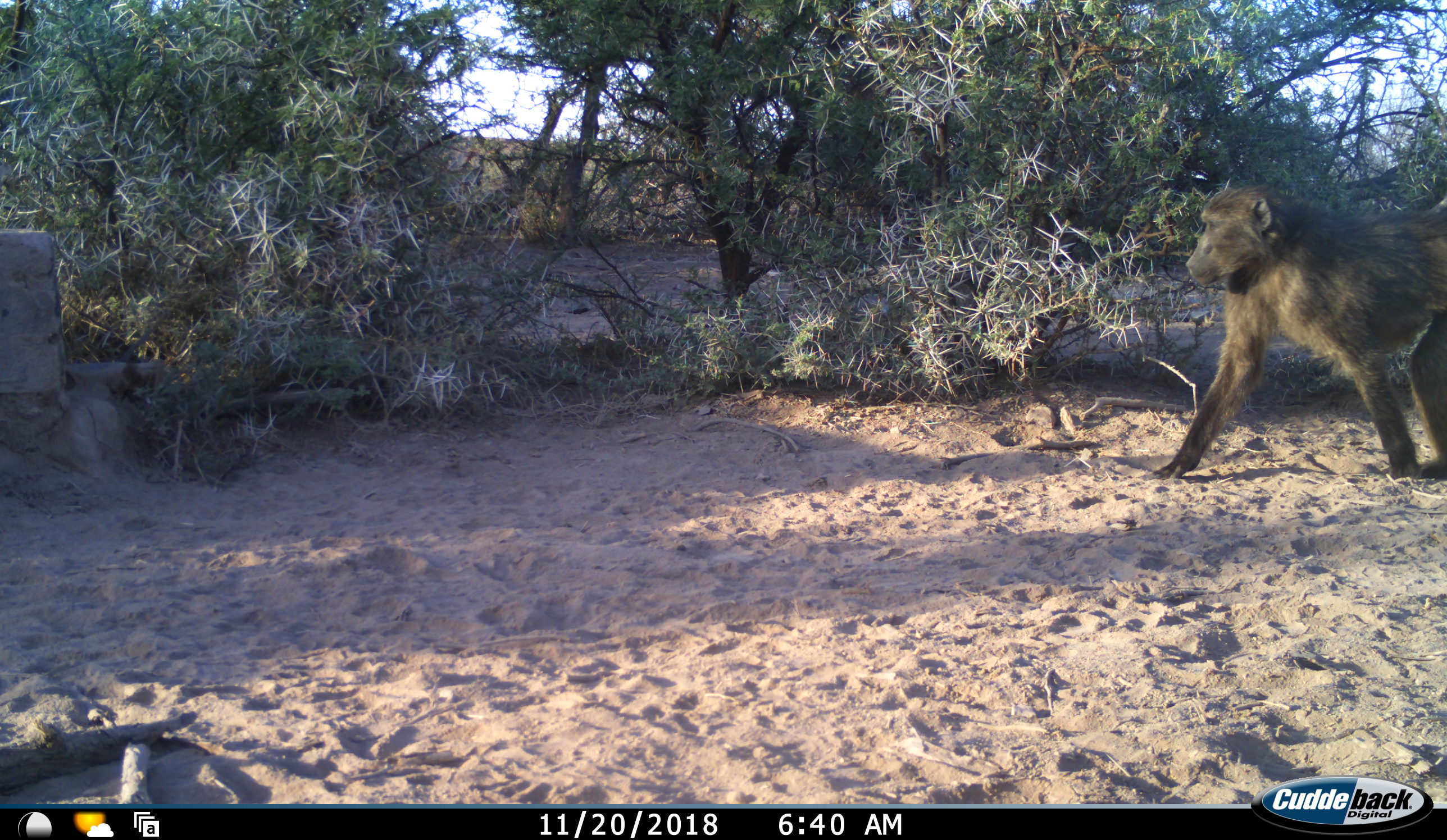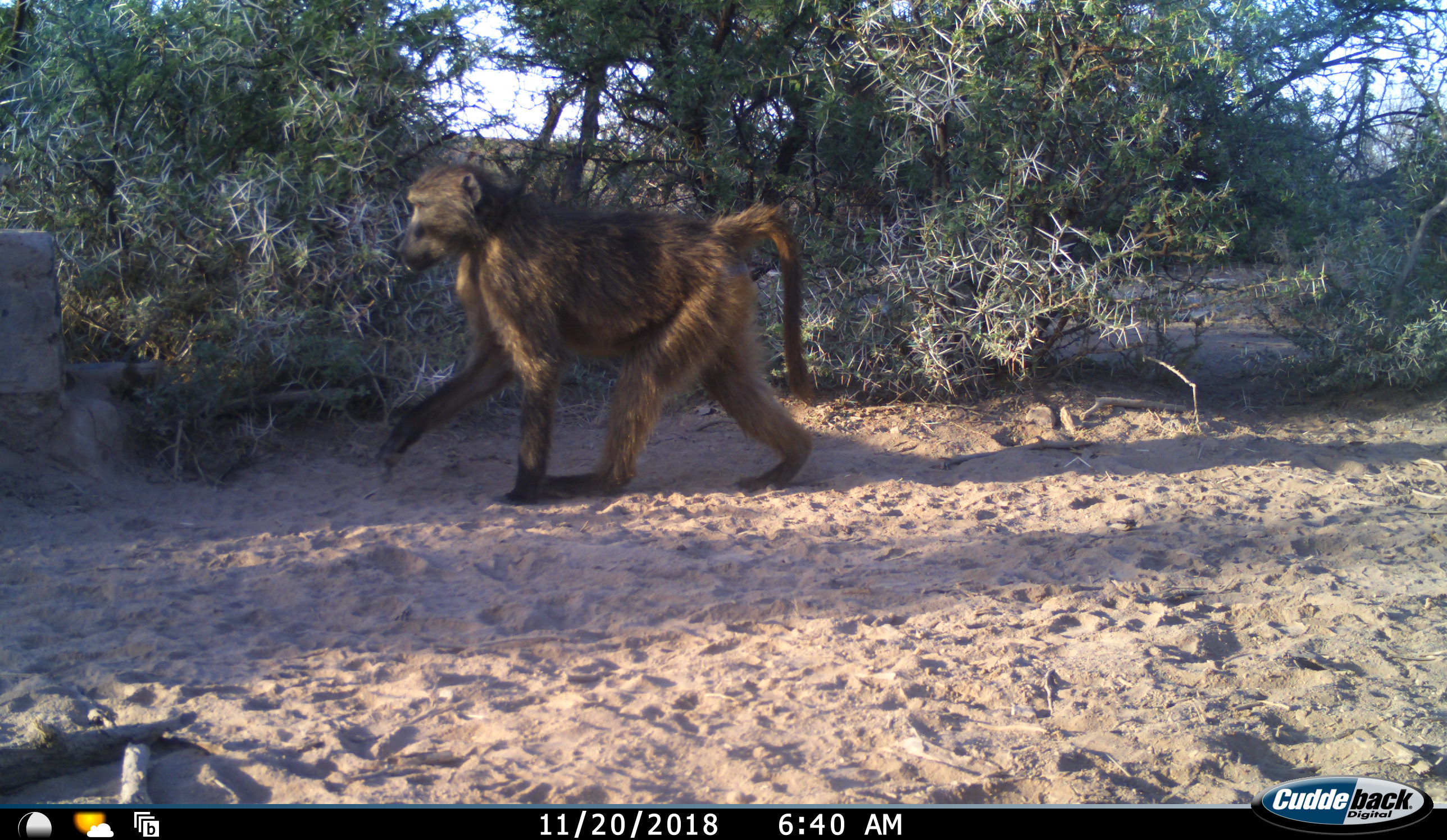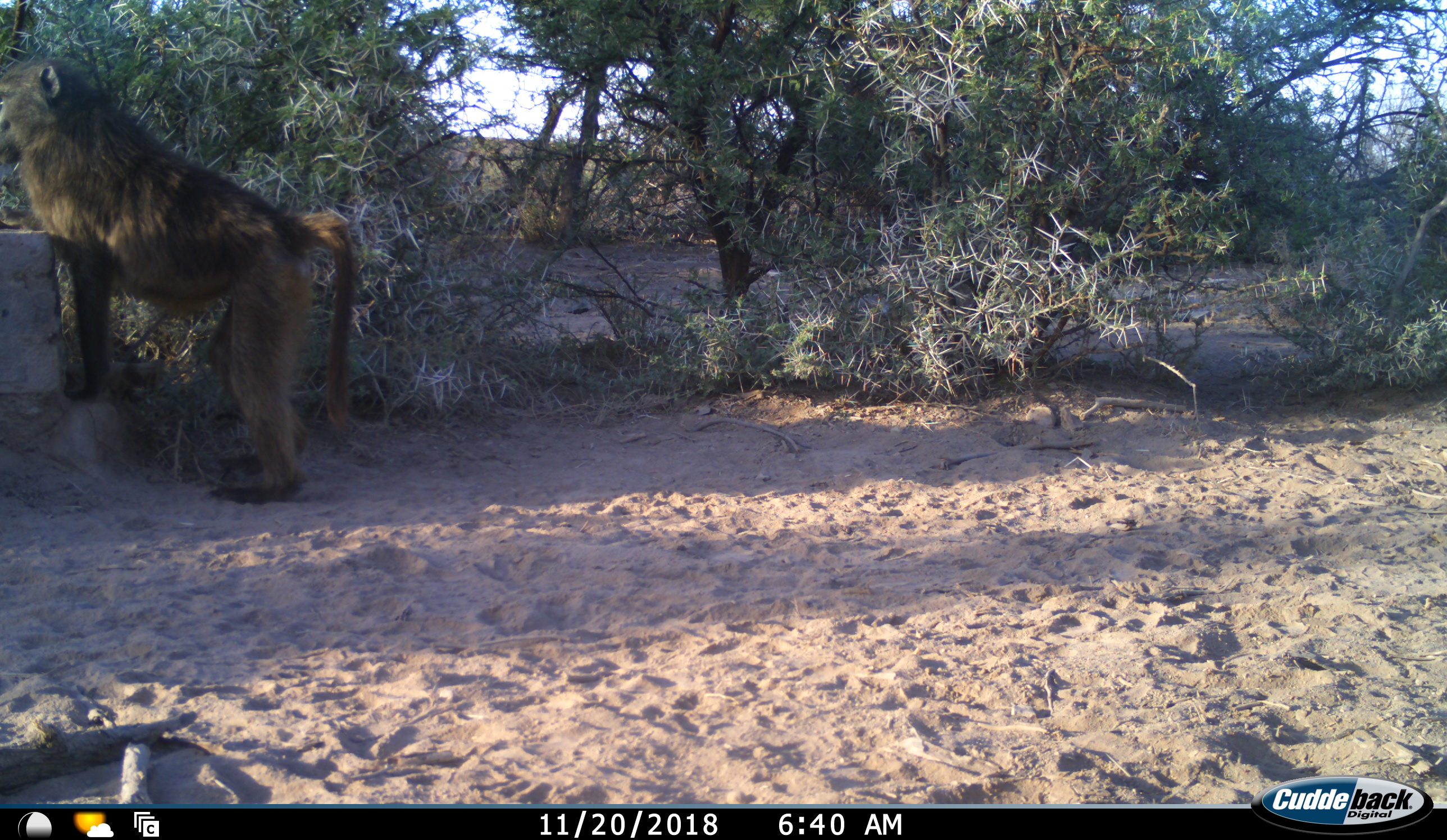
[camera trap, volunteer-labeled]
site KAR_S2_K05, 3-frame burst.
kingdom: Animalia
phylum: Chordata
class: Mammalia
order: Primates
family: Cercopithecidae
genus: Papio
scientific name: Papio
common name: baboon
Baboon (Papio), count 1. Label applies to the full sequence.